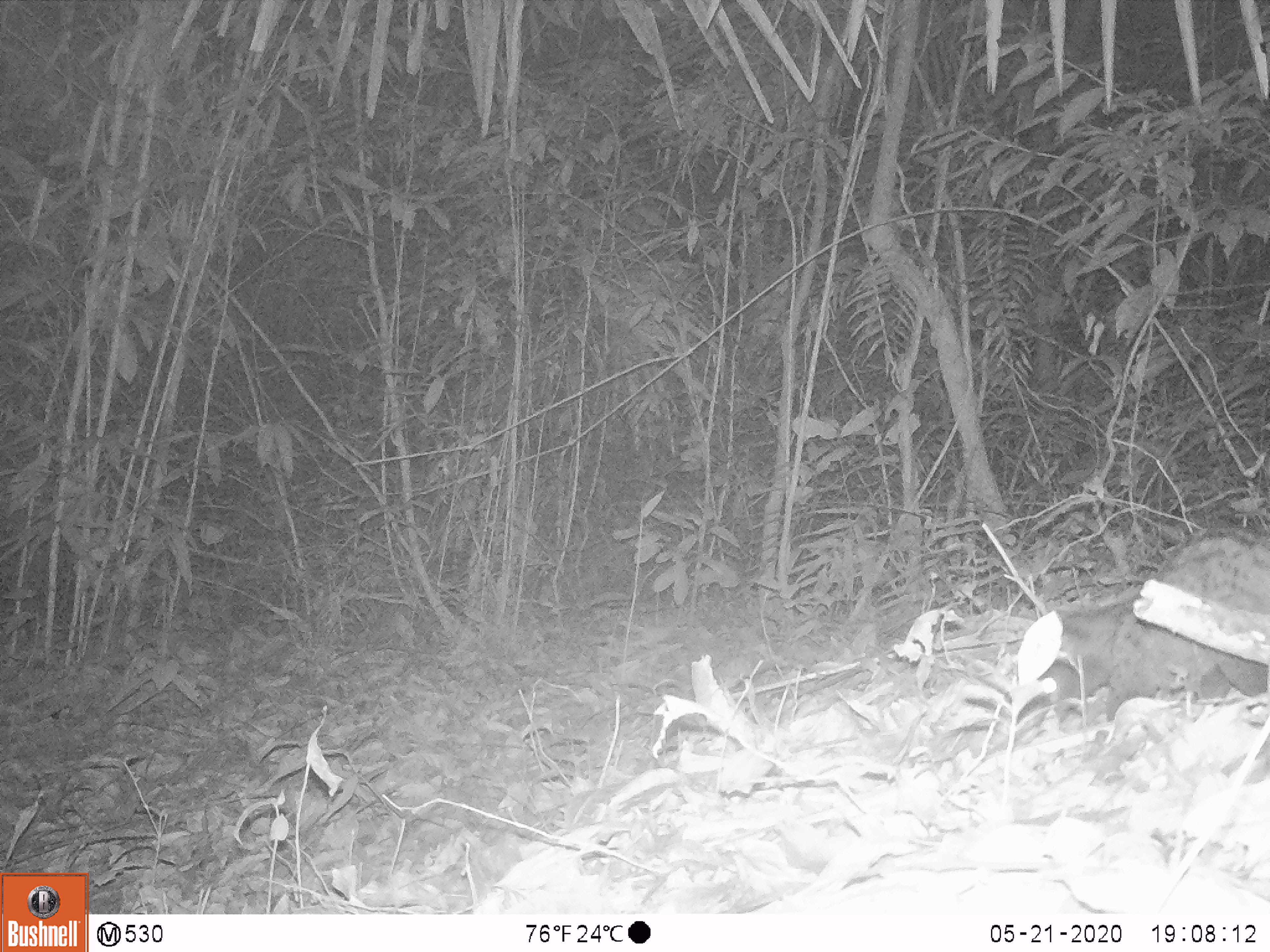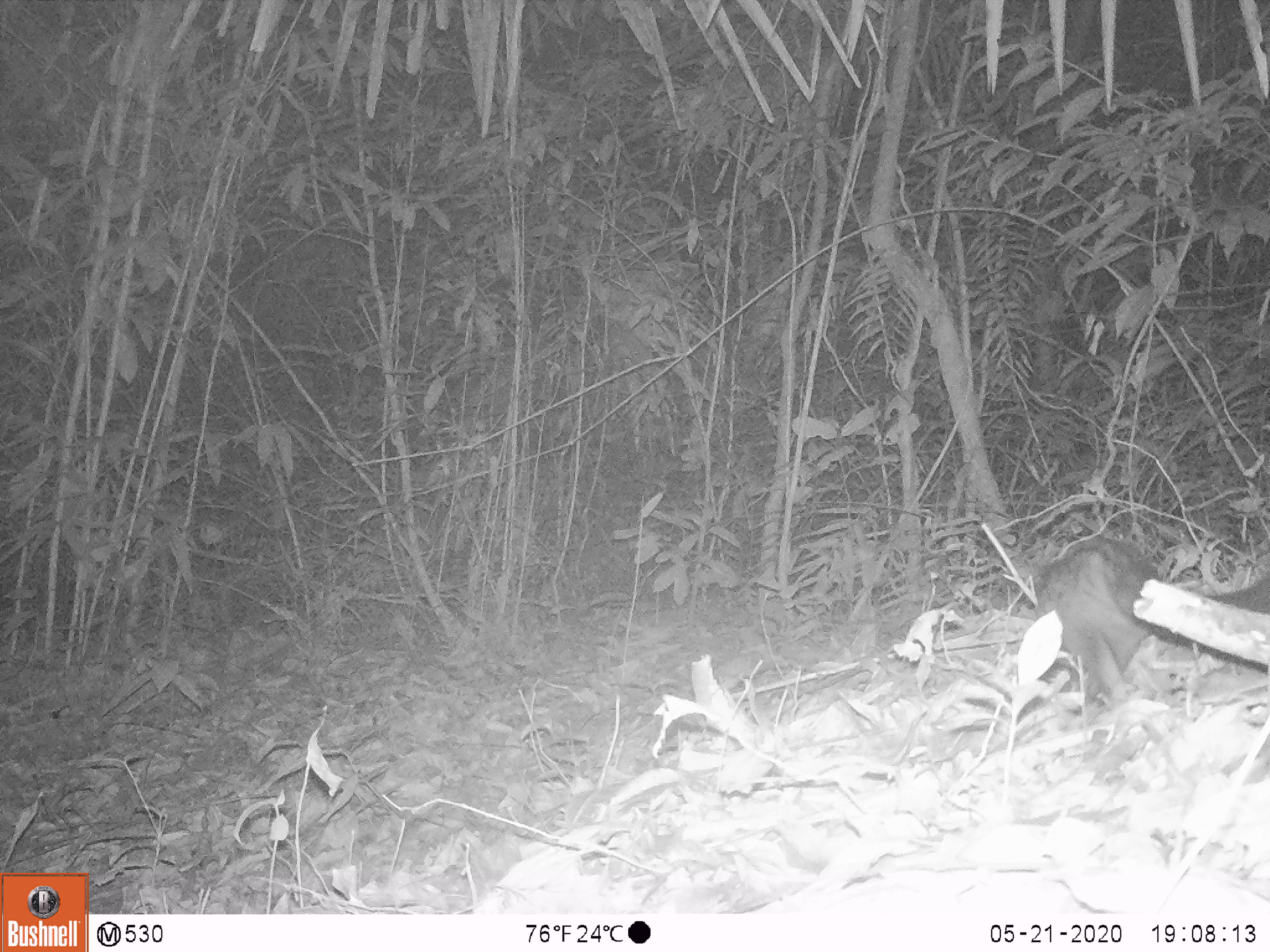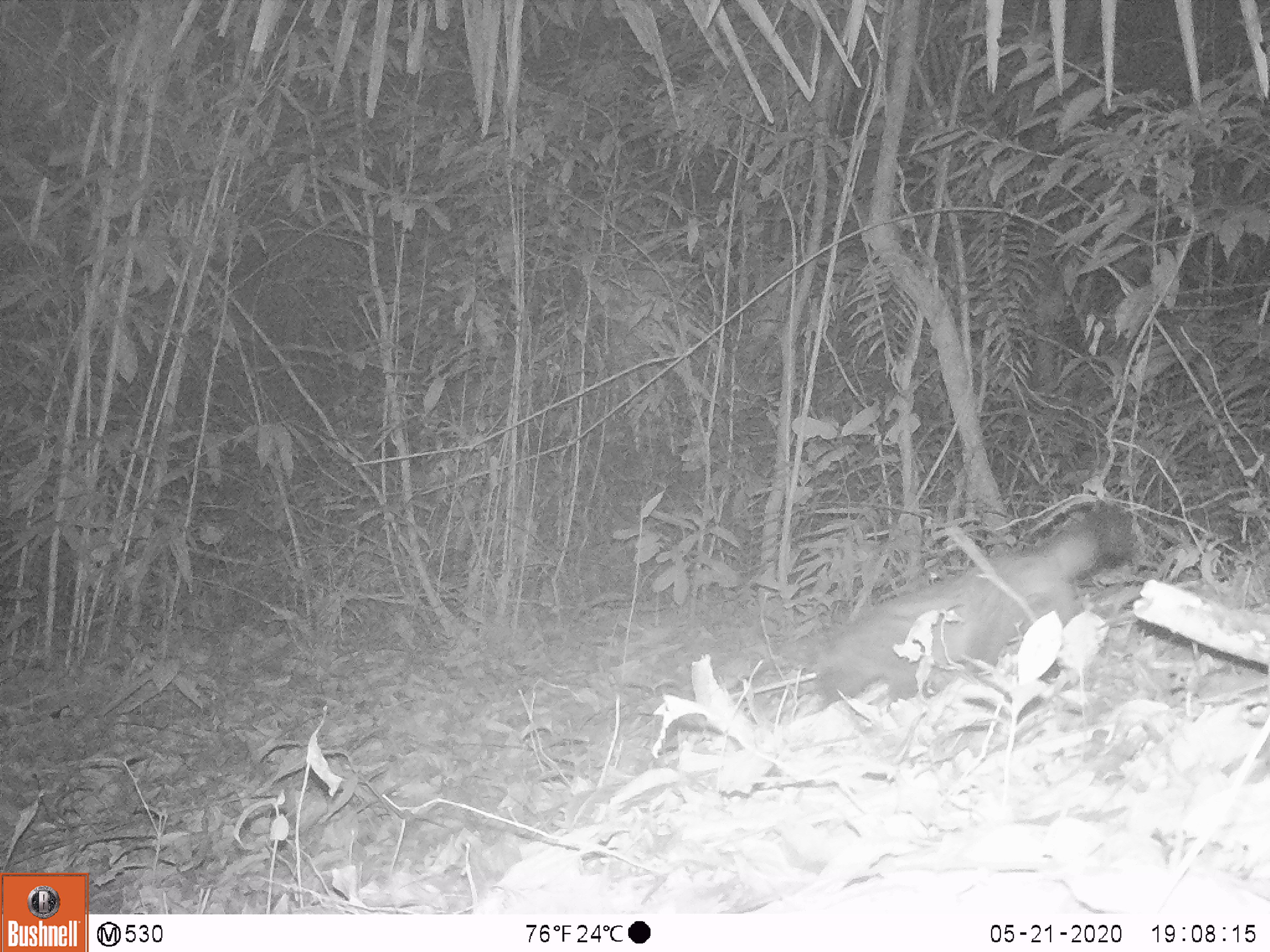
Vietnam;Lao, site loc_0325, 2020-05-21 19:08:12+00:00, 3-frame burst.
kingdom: Animalia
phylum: Chordata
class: Mammalia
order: Carnivora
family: Viverridae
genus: Paradoxurus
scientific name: Paradoxurus hermaphroditus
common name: common palm civet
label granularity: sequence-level